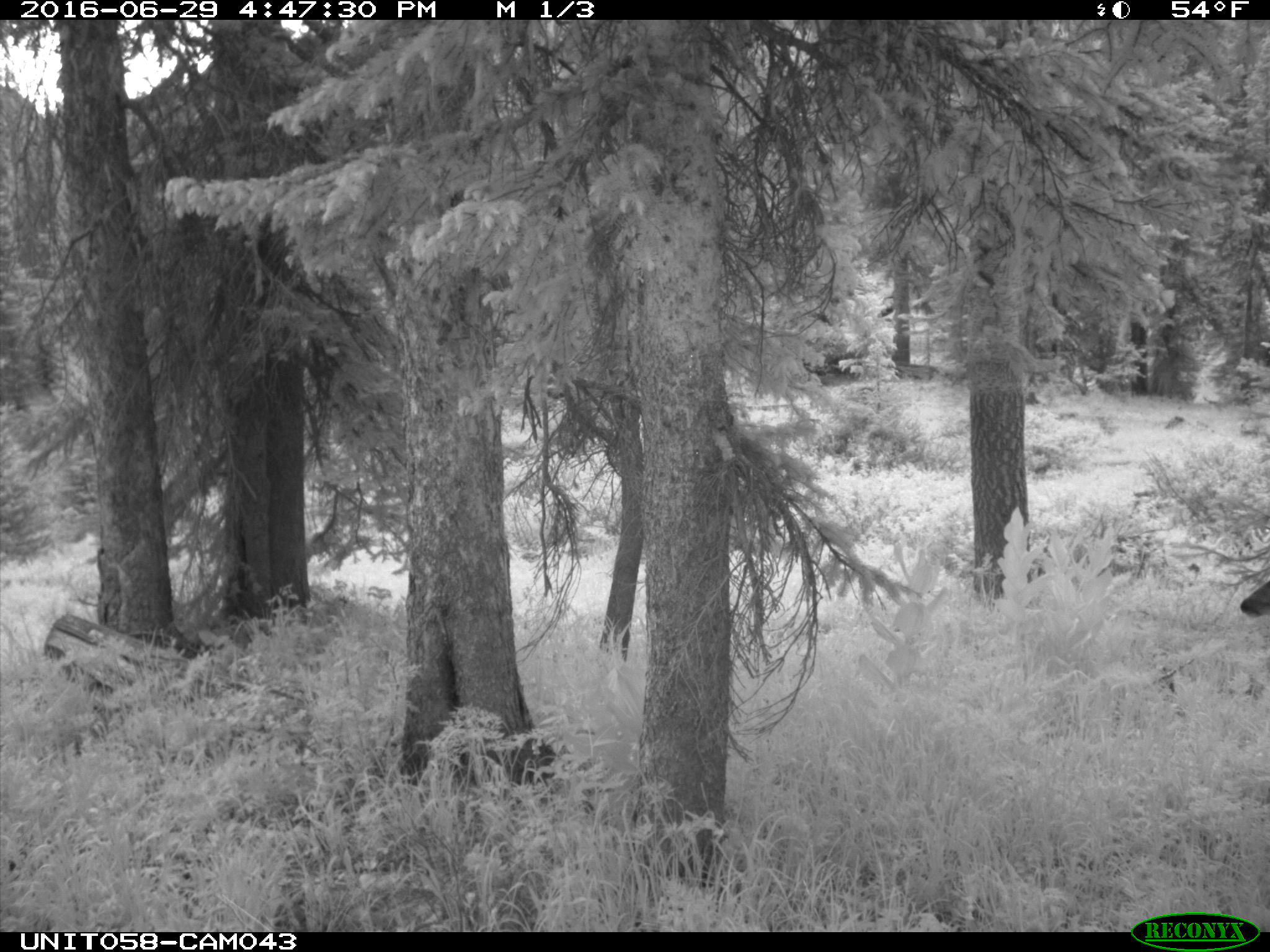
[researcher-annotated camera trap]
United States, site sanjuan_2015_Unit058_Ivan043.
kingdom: Animalia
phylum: Chordata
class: Mammalia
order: Artiodactyla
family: Cervidae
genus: Odocoileus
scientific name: Odocoileus hemionus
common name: mule deer